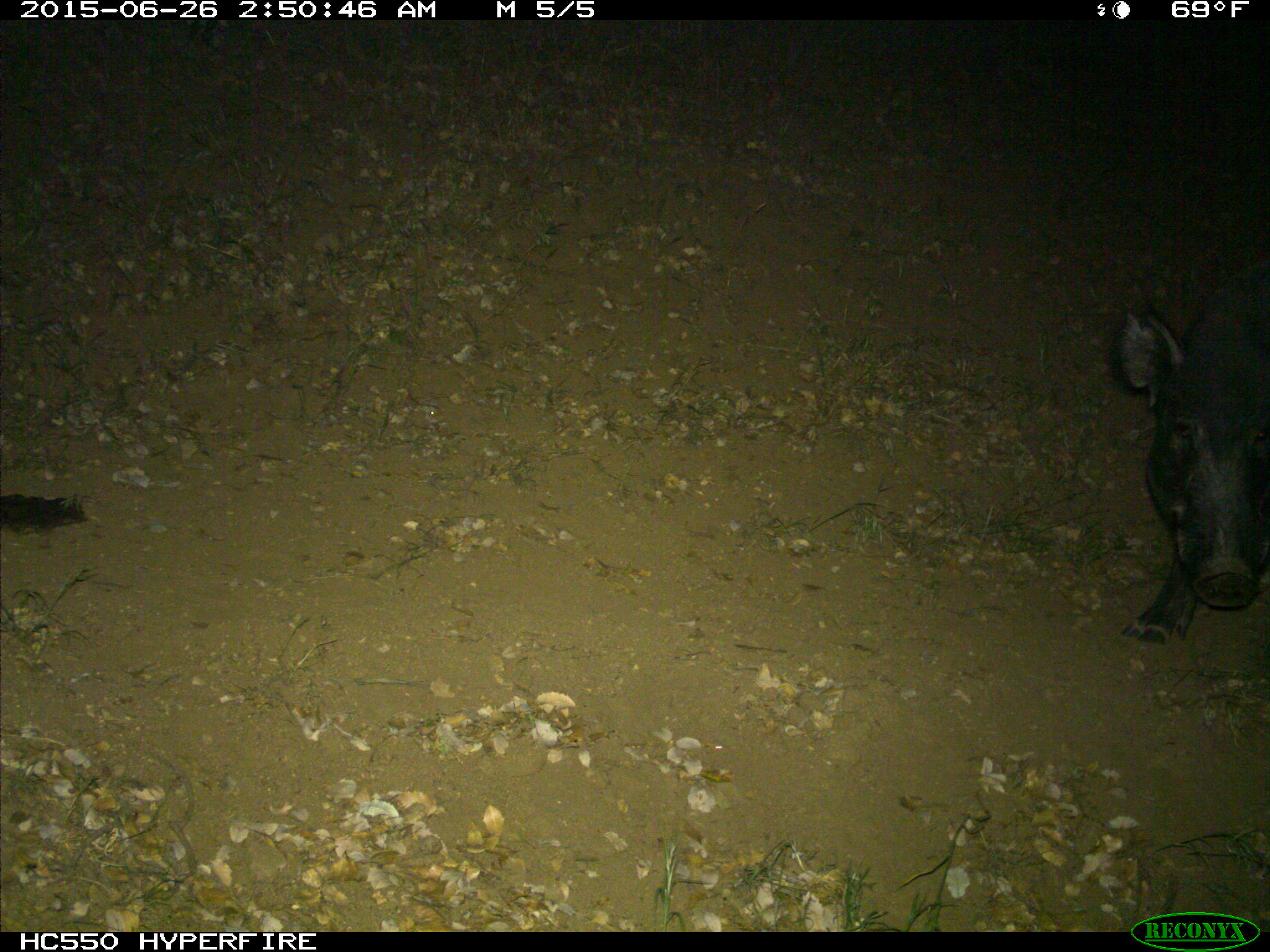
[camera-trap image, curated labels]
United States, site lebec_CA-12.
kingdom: Animalia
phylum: Chordata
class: Mammalia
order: Artiodactyla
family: Suidae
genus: Sus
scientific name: Sus scrofa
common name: wild boar